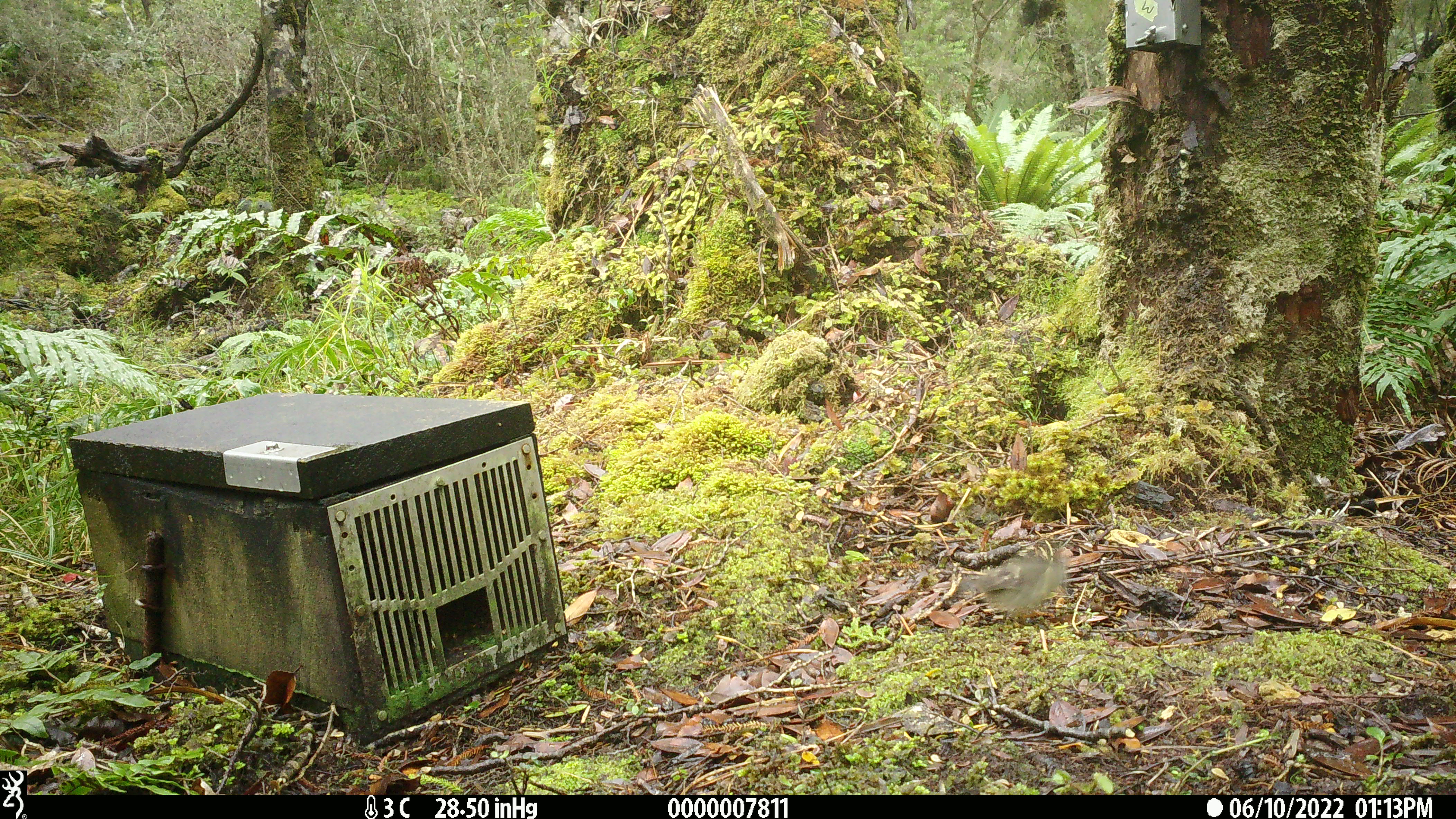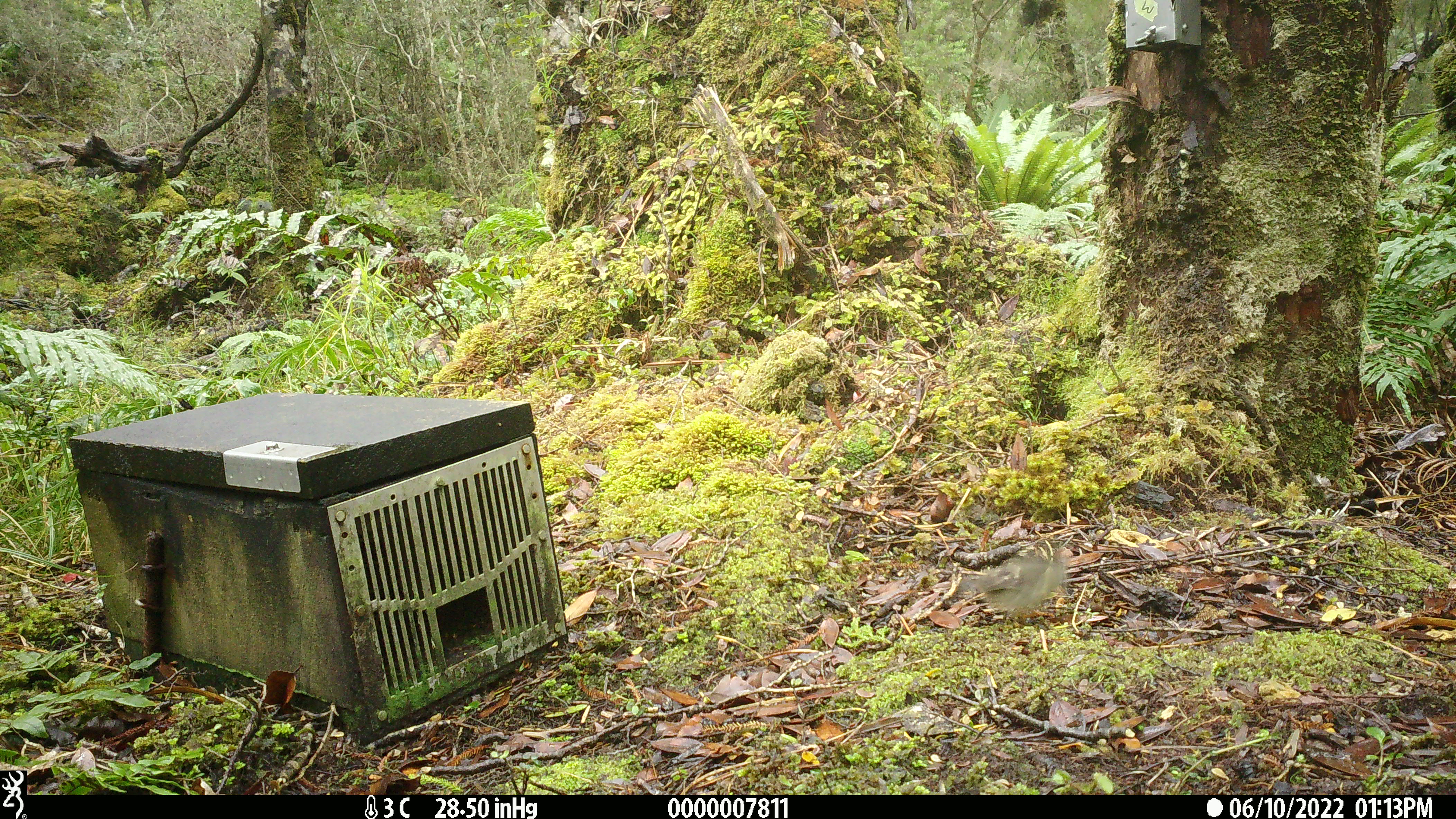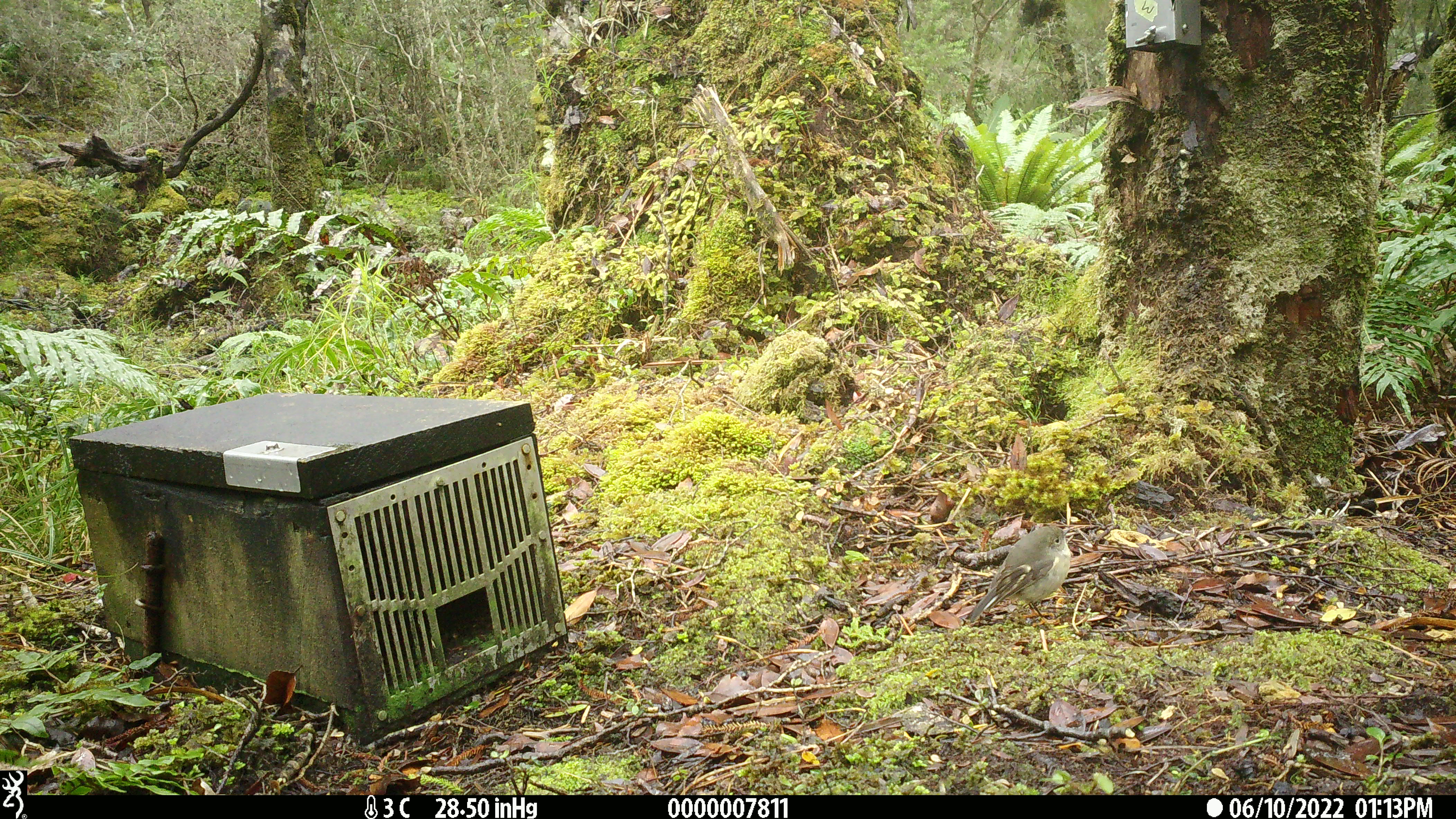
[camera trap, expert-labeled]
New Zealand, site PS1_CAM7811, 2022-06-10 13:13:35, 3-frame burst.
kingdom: Animalia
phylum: Chordata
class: Aves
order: Passeriformes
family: Petroicidae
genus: Petroica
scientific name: Petroica macrocephala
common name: tomtit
Tomtit (Petroica macrocephala).